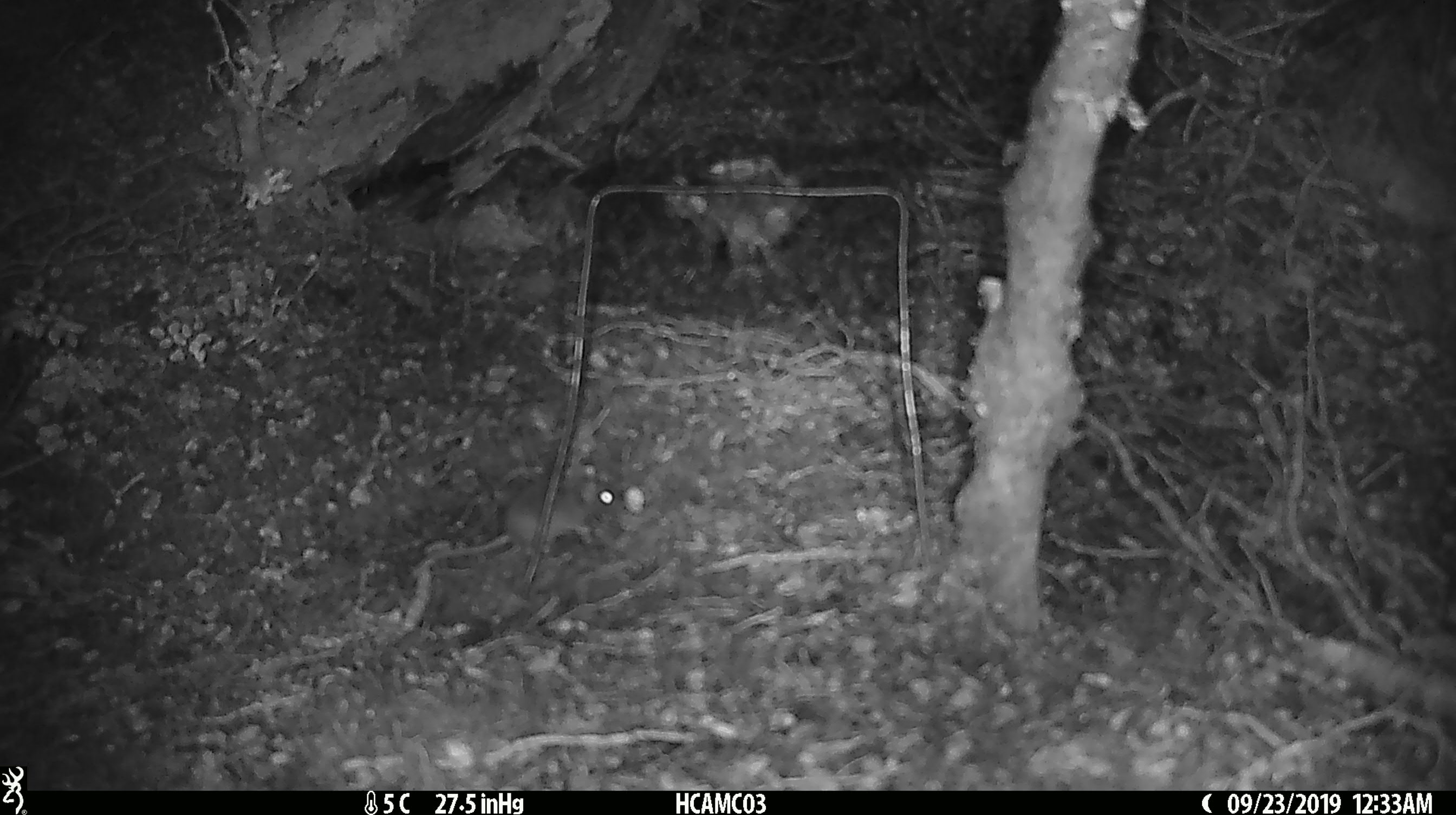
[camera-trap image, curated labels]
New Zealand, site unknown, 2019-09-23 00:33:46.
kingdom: Animalia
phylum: Chordata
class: Mammalia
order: Rodentia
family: Muridae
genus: Mus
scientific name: Mus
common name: mouse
Mouse (Mus).